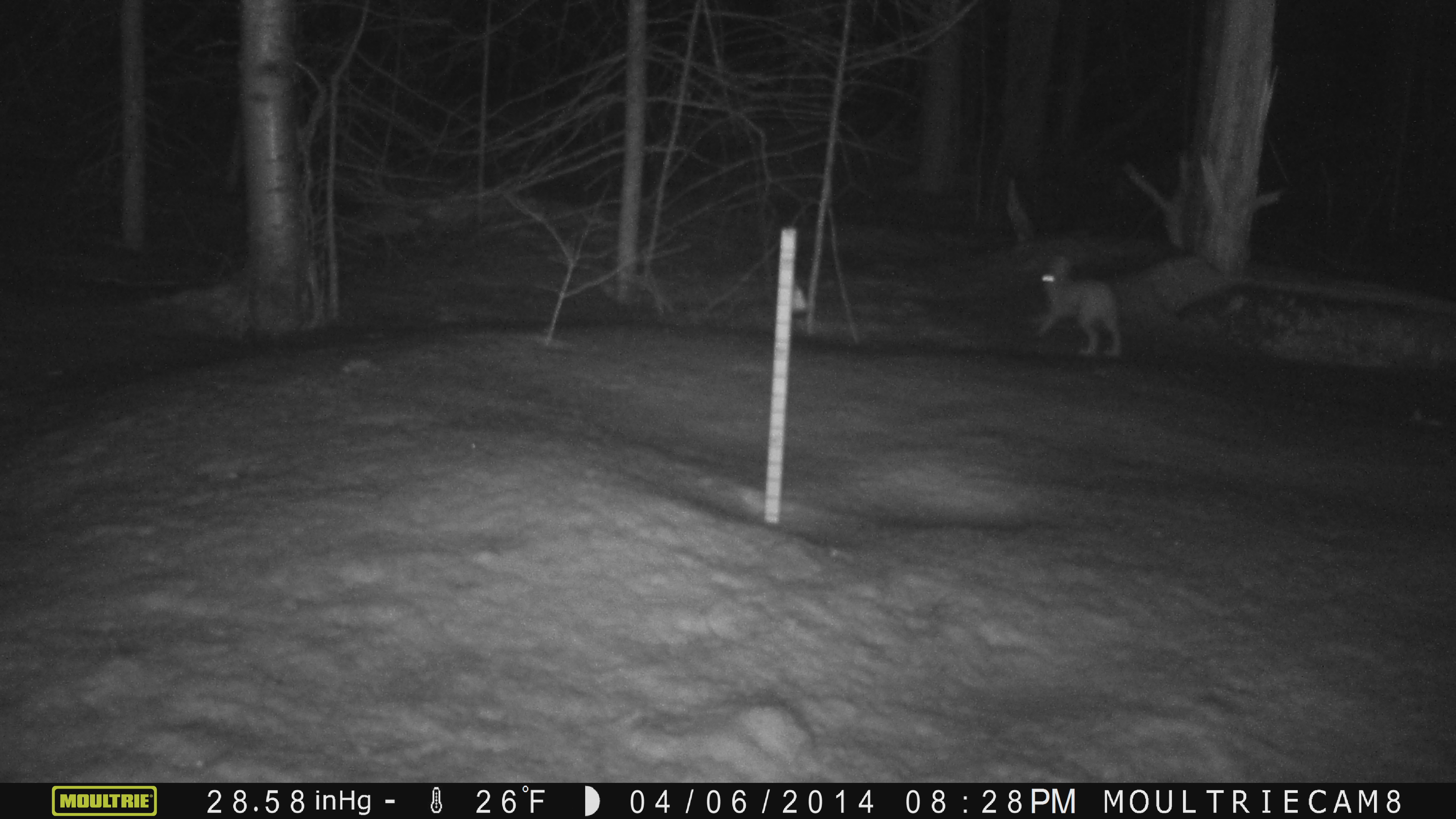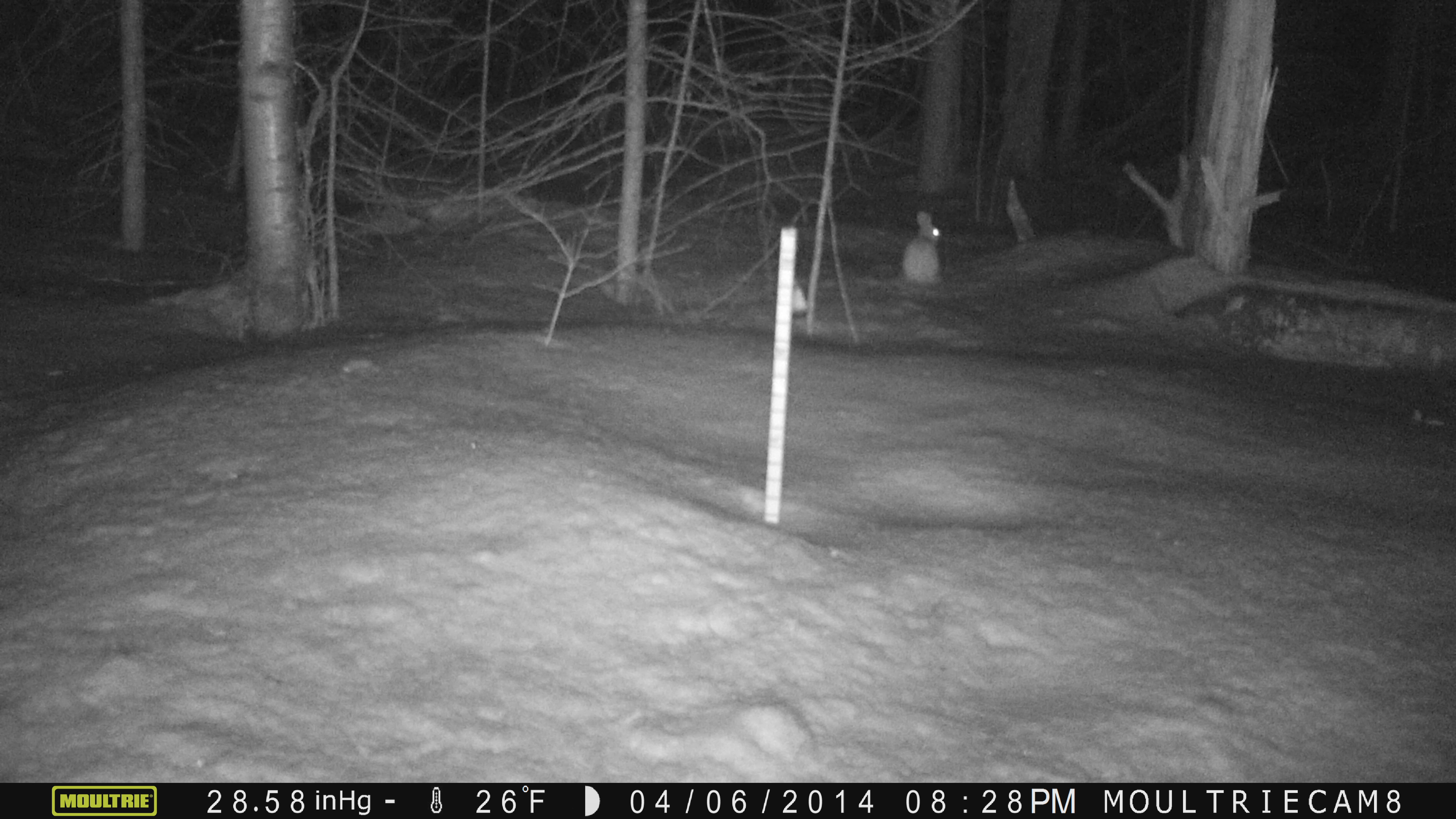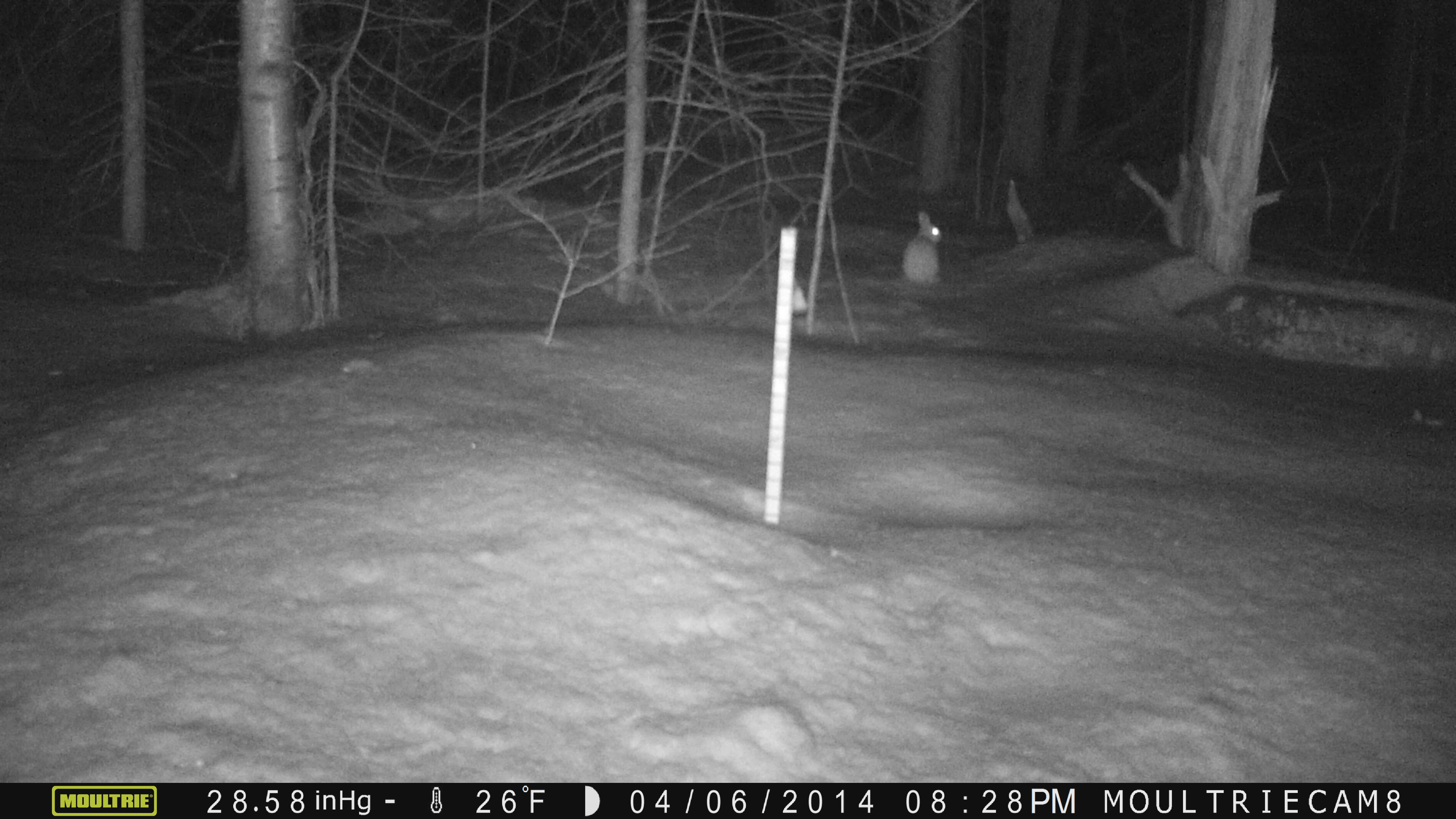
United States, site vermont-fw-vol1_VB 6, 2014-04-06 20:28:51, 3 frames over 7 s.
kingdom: Animalia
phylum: Chordata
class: Mammalia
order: Lagomorpha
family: Leporidae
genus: Lepus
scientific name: Lepus americanus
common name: snowshoe hare